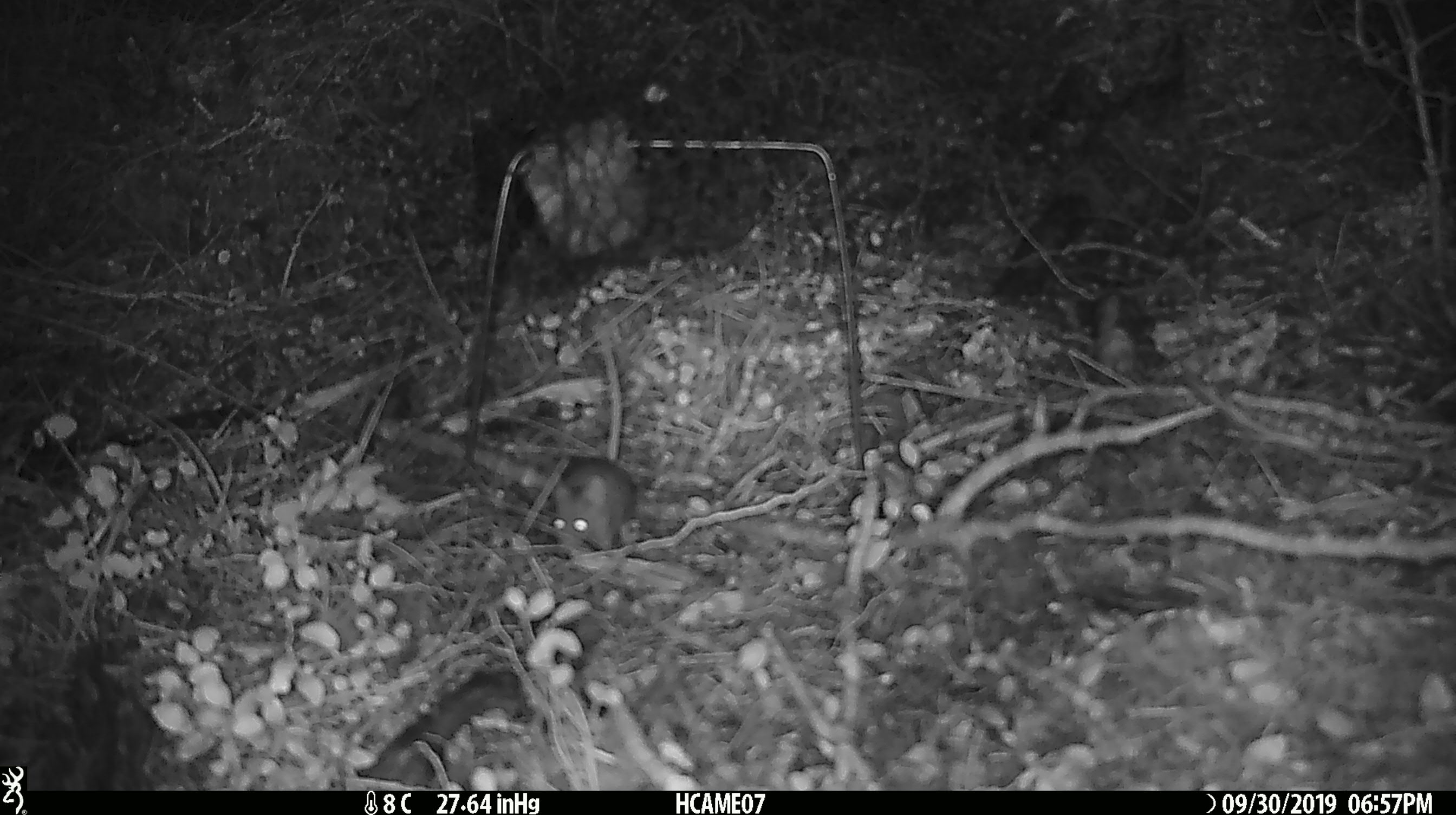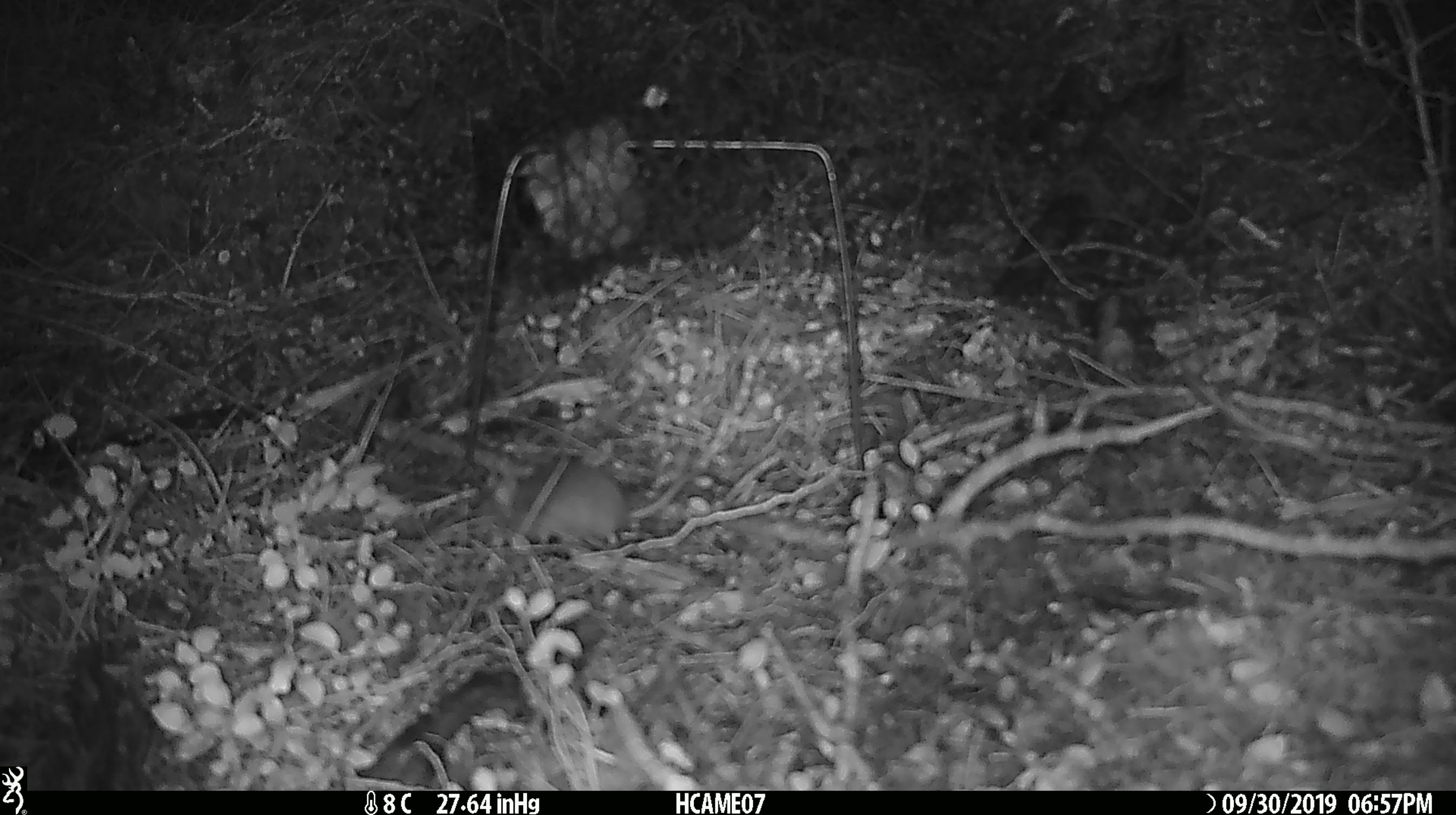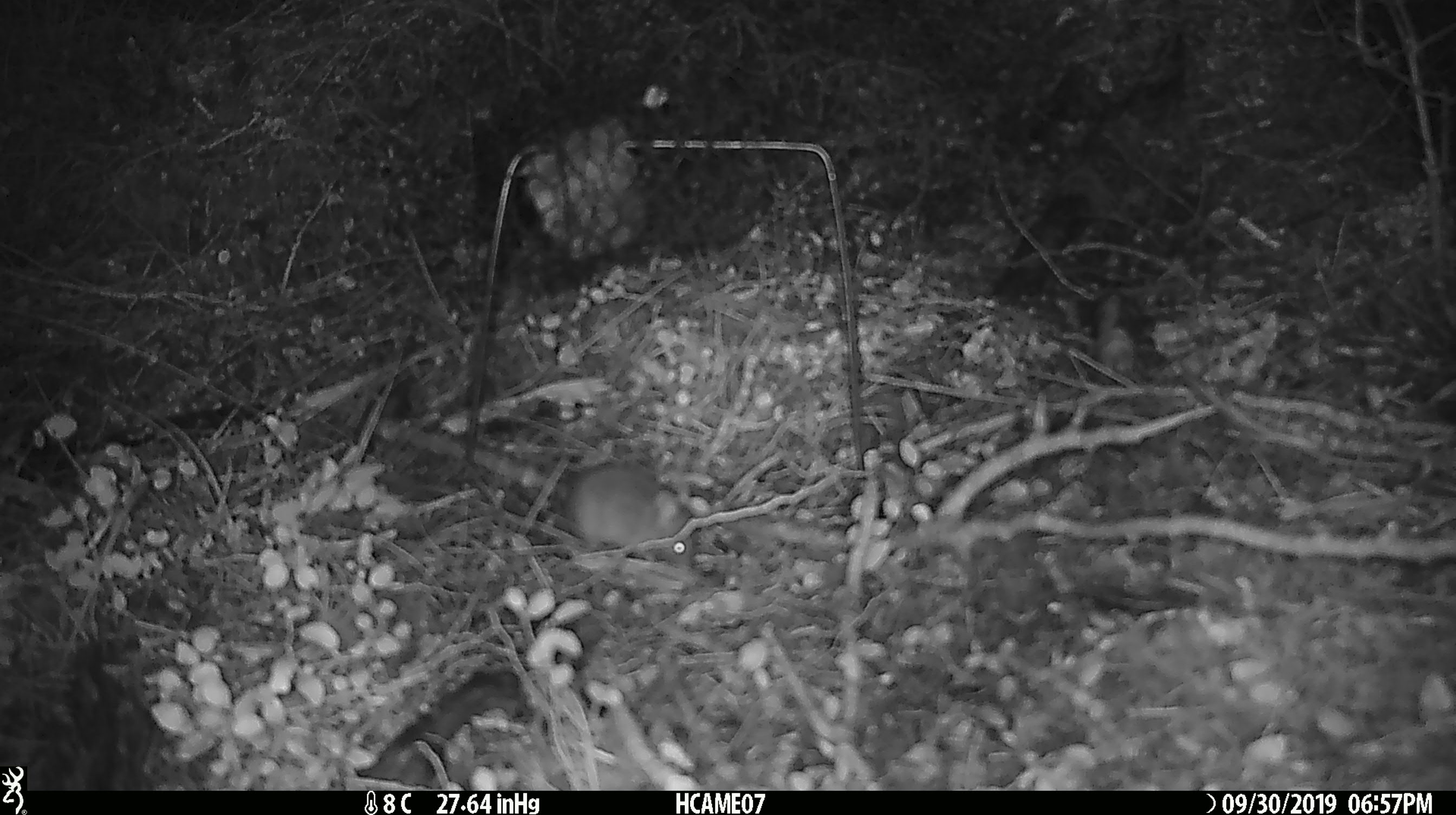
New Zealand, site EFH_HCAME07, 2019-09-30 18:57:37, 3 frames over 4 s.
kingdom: Animalia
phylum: Chordata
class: Mammalia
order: Rodentia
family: Muridae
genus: Mus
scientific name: Mus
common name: mouse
Mouse (Mus).